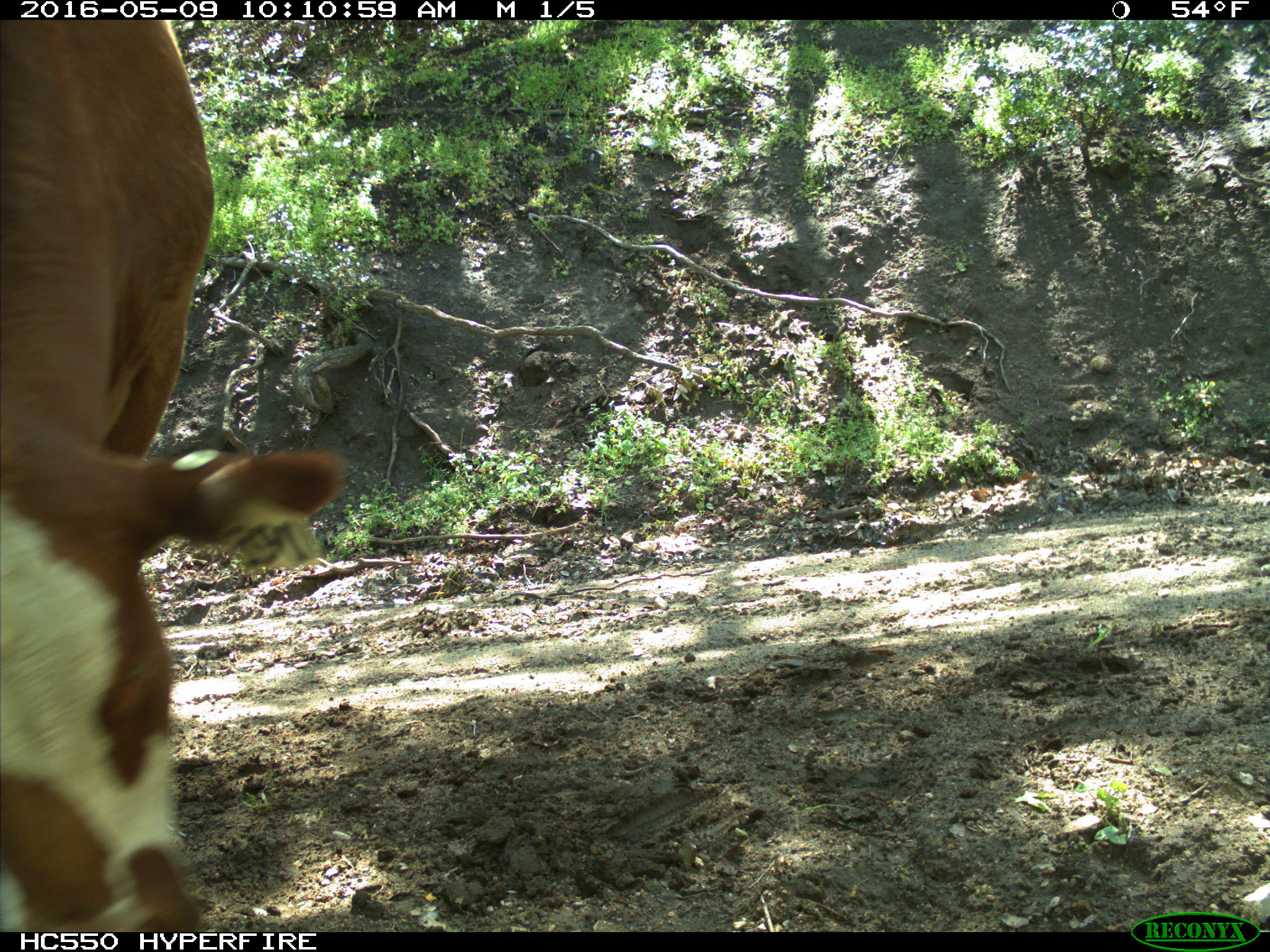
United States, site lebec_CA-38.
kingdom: Animalia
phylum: Chordata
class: Mammalia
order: Artiodactyla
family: Bovidae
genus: Bos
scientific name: Bos taurus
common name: domestic cow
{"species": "Bos taurus (domestic cow)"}